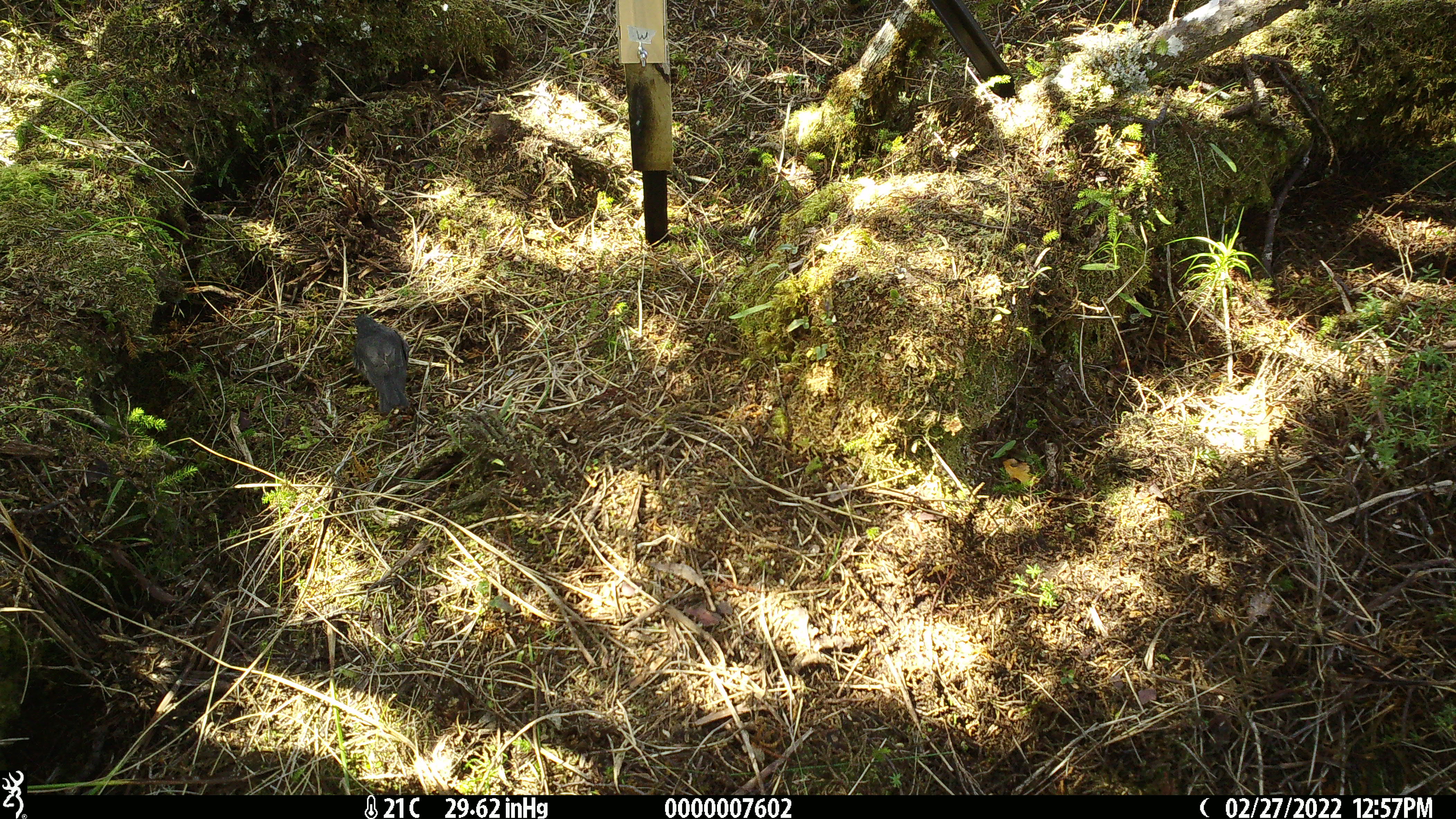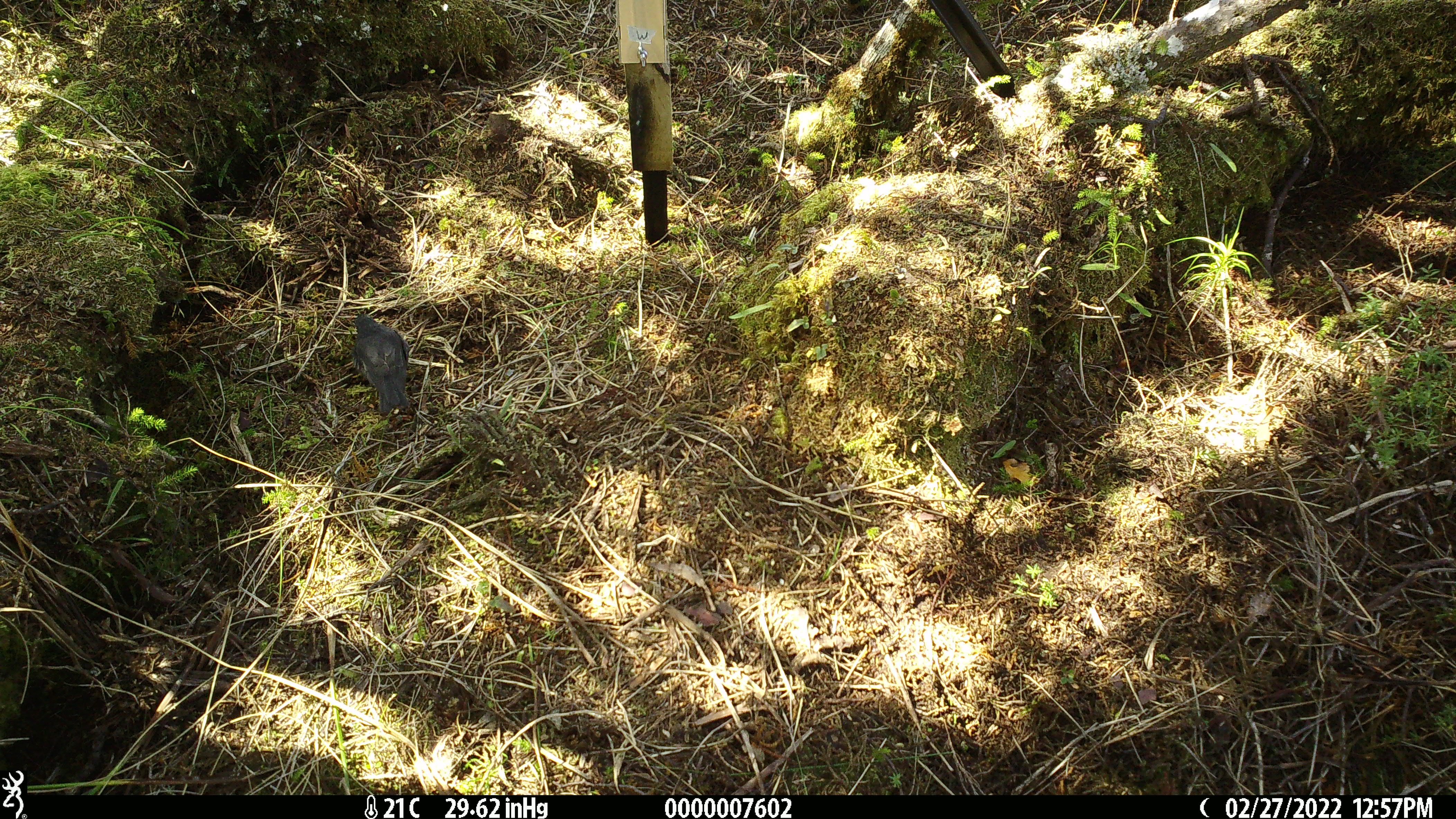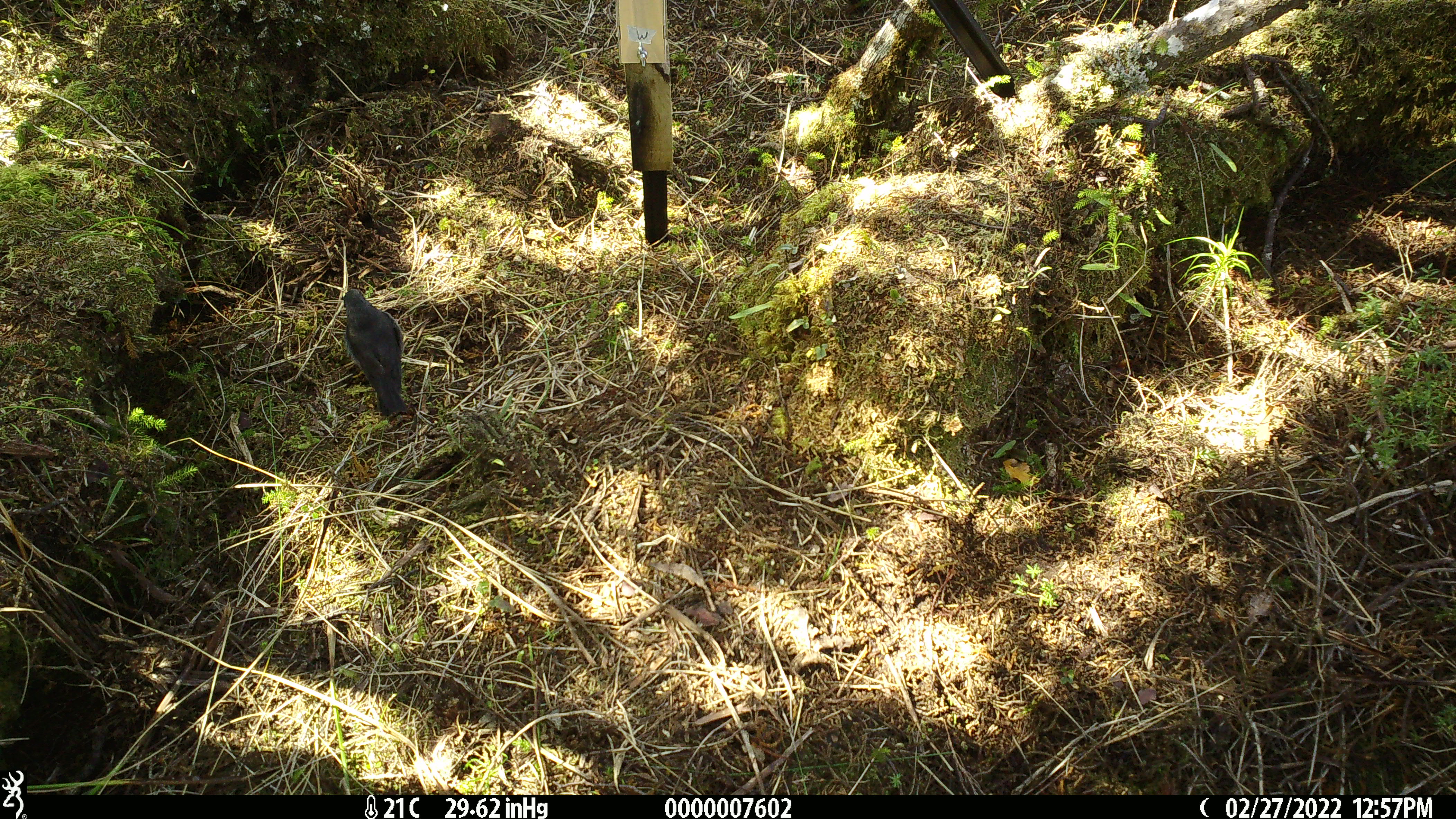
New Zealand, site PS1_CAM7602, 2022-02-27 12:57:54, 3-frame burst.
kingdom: Animalia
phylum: Chordata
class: Aves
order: Passeriformes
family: Petroicidae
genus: Petroica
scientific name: Petroica australis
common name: new zealand robin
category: robin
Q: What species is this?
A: Robin (new zealand robin) (Petroica australis).